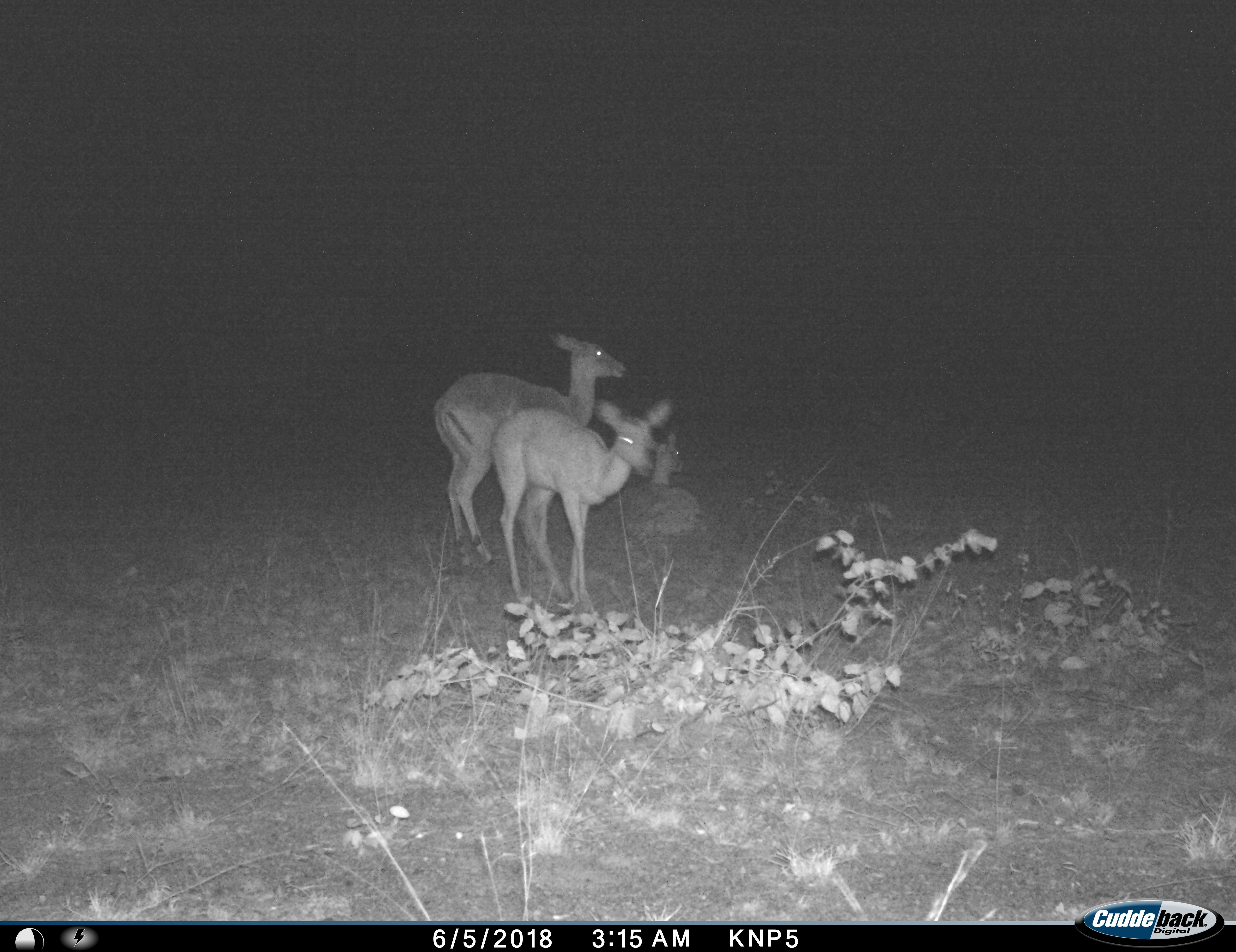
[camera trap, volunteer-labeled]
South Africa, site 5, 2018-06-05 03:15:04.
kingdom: Animalia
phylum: Chordata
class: Mammalia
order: Artiodactyla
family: Bovidae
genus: Aepyceros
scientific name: Aepyceros melampus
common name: impala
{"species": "impala (Aepyceros melampus)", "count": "3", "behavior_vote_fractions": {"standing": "100%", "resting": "78%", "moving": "0%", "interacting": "0%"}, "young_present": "22%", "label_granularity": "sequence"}